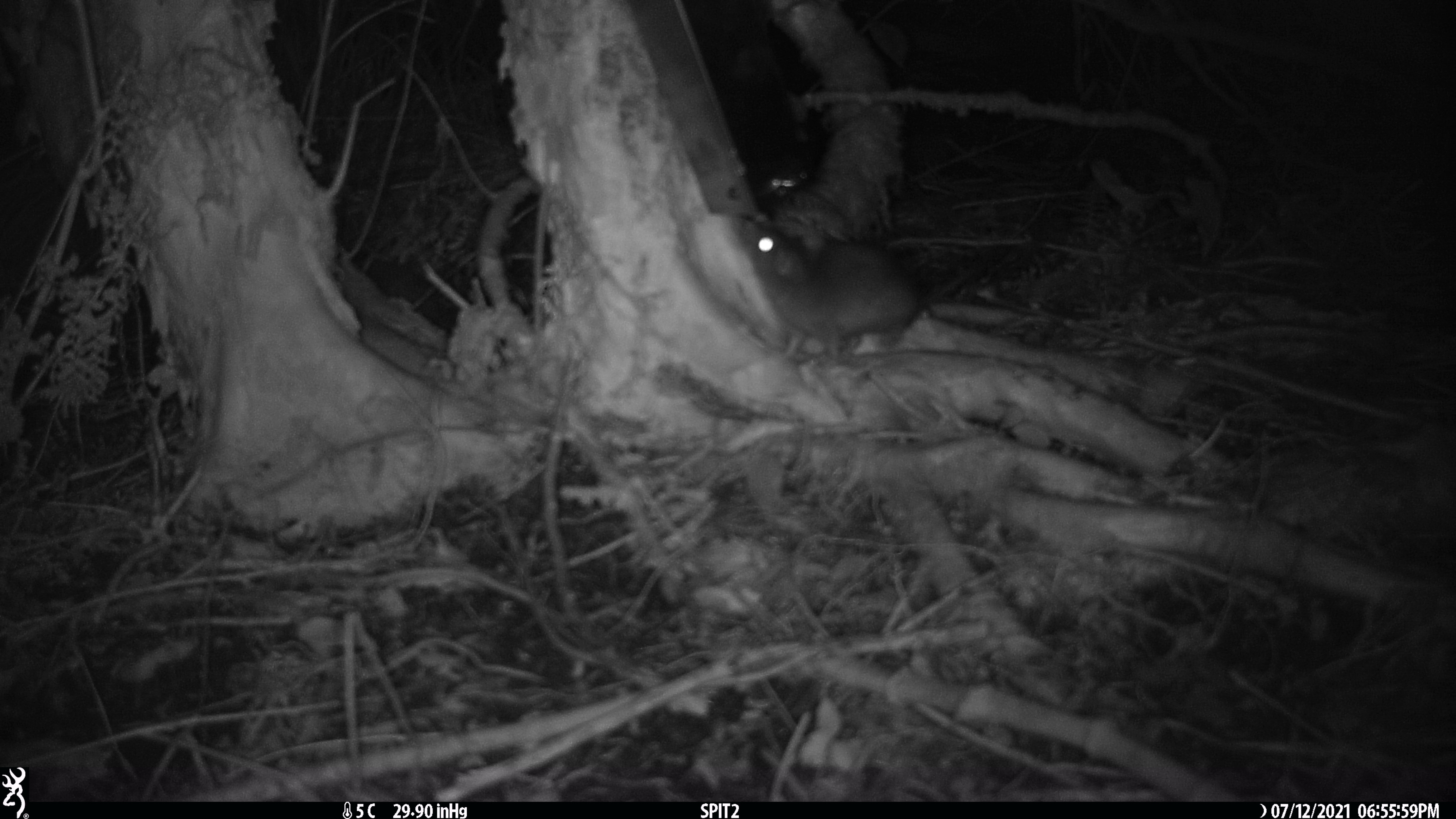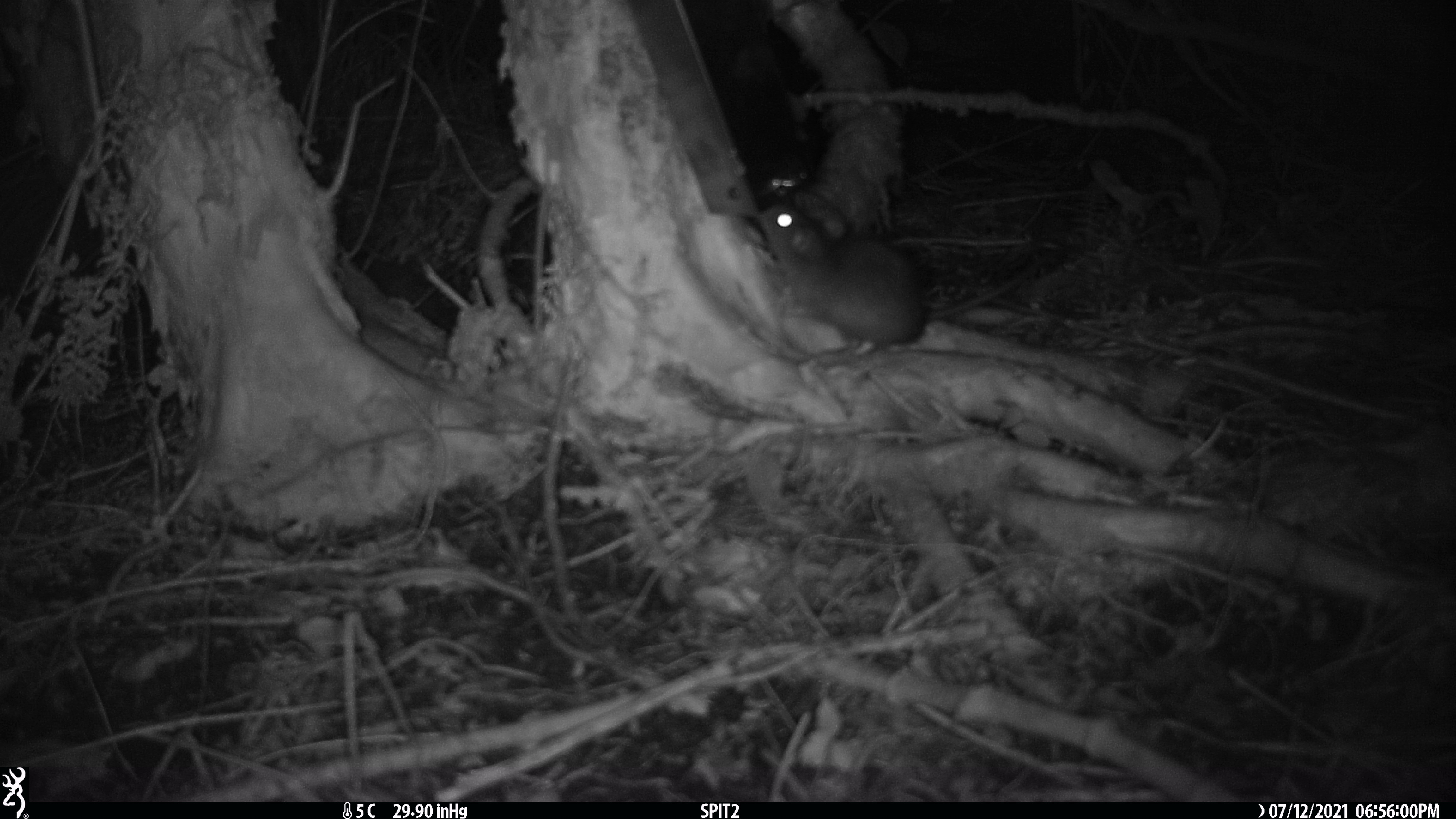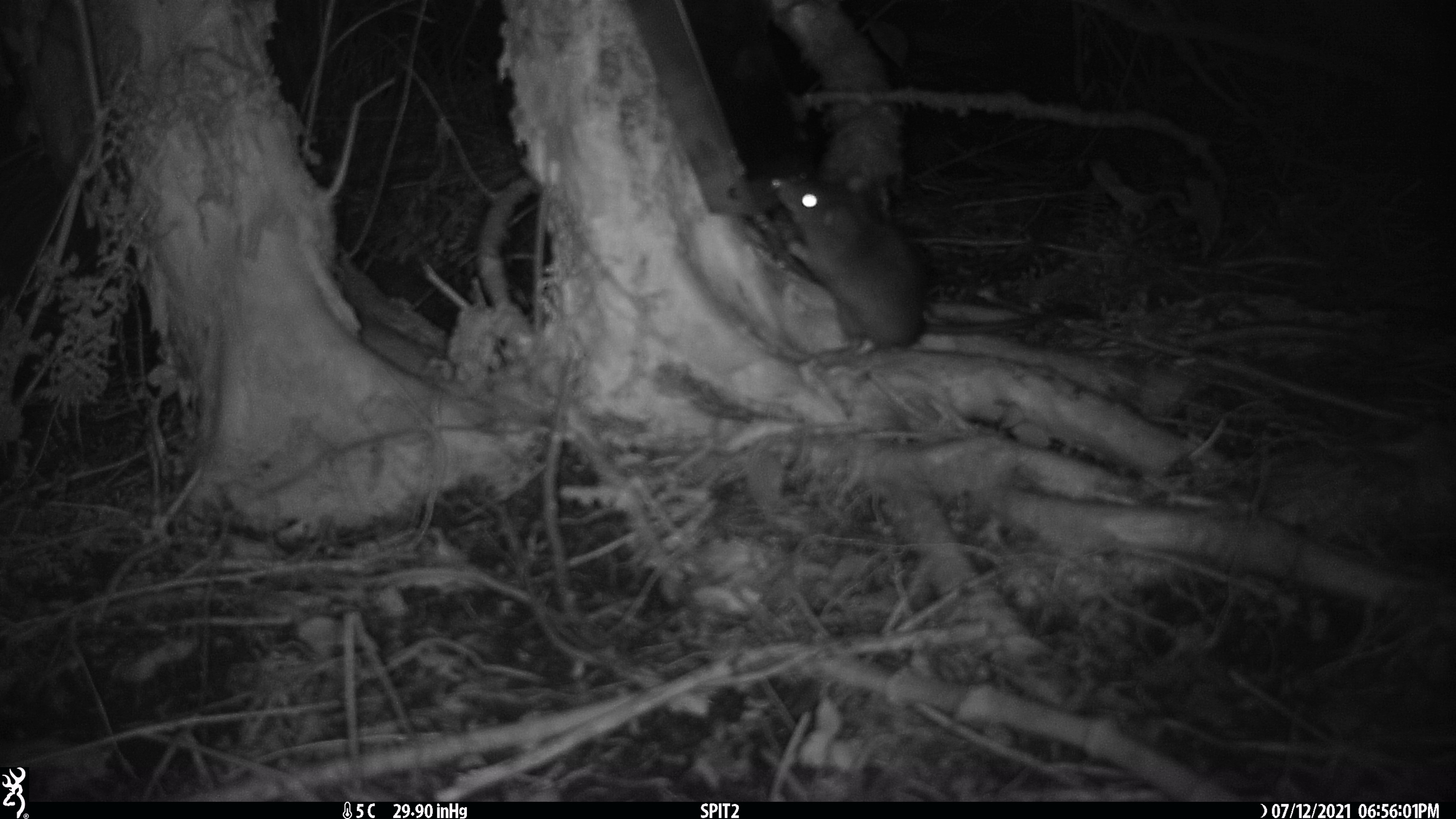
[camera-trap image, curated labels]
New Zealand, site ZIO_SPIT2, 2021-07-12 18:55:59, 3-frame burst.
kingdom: Animalia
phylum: Chordata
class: Mammalia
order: Rodentia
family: Muridae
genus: Rattus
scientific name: Rattus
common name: rat